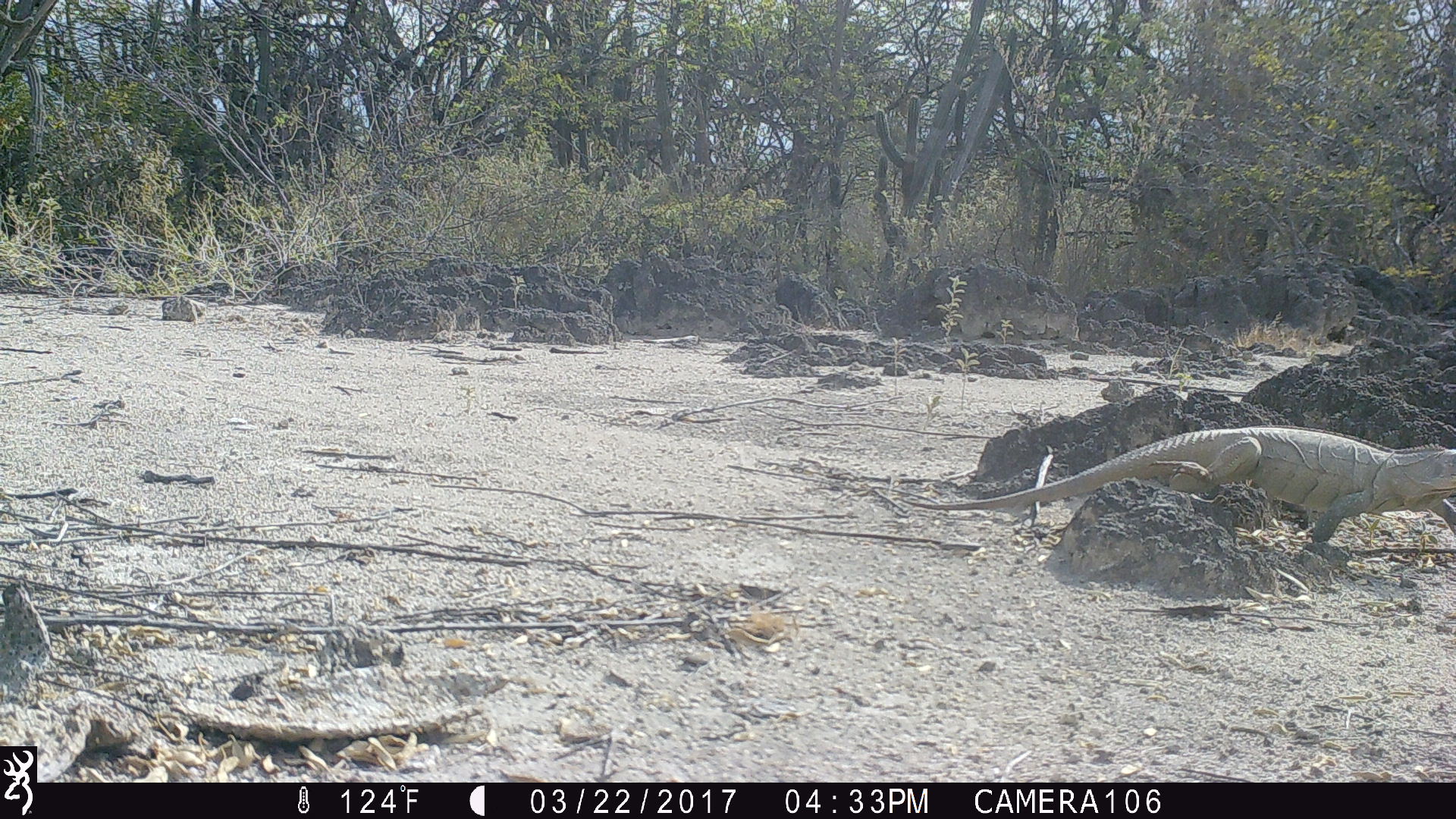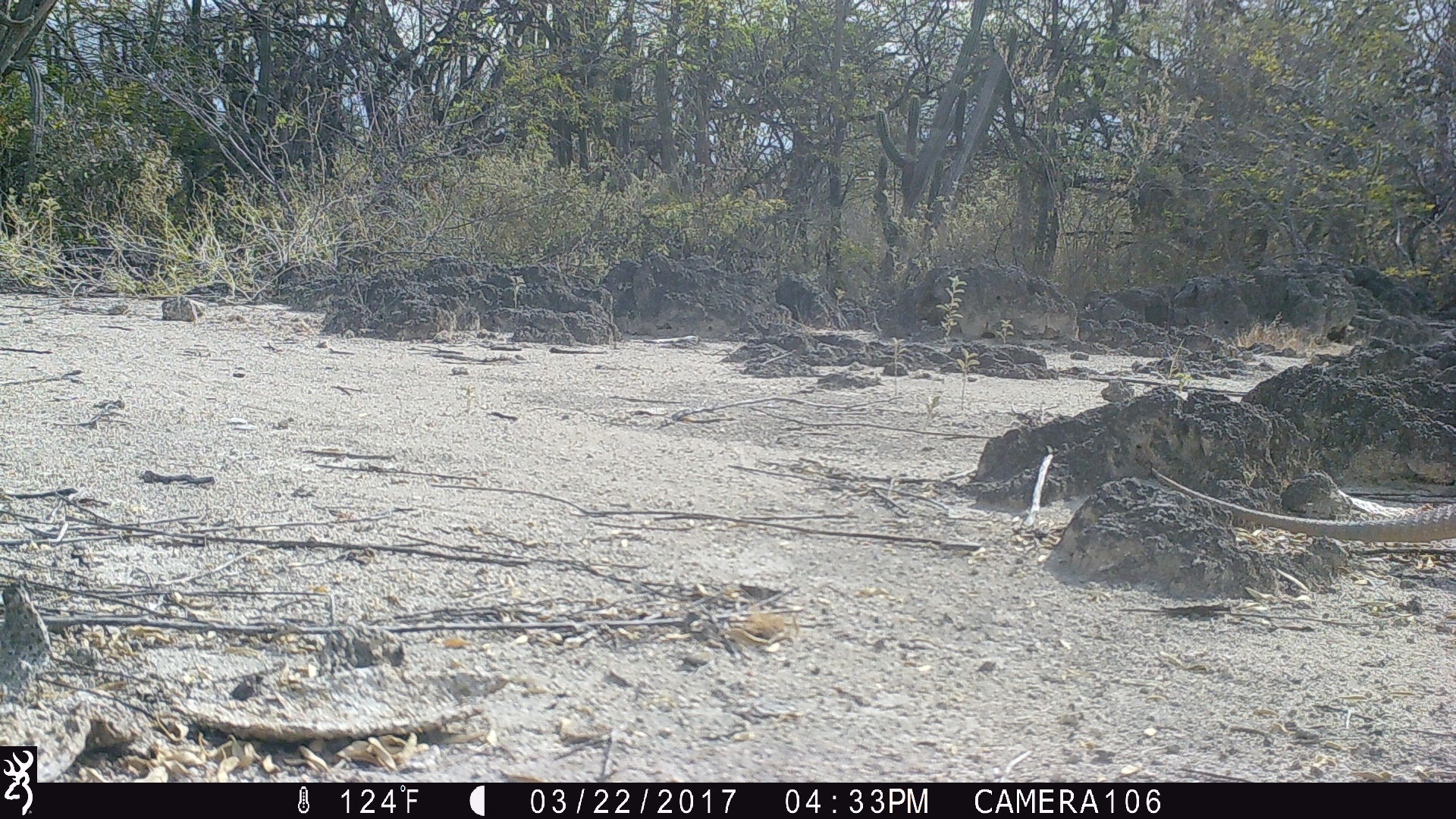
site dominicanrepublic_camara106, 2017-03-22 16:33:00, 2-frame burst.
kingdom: Animalia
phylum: Chordata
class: Reptilia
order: Squamata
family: Iguanidae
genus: Iguana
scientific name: Iguana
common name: typical iguanas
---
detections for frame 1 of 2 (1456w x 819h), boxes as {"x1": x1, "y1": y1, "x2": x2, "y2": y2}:
iguana: {"x1": 896, "y1": 422, "x2": 1454, "y2": 566}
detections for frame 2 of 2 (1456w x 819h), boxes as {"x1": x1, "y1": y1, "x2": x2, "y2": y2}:
iguana: {"x1": 1144, "y1": 457, "x2": 1456, "y2": 554}